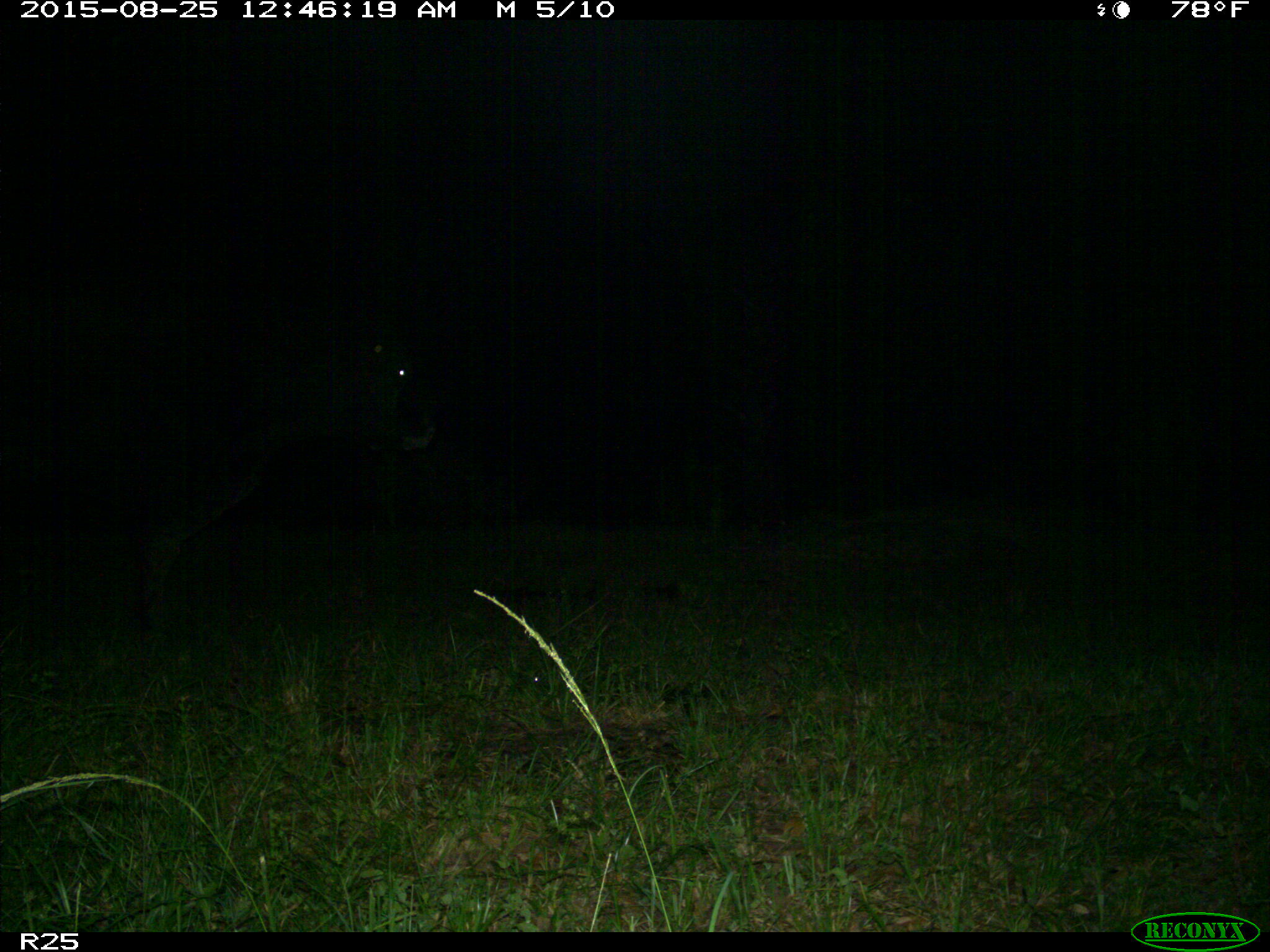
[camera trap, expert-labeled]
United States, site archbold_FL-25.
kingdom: Animalia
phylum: Chordata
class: Mammalia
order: Artiodactyla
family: Bovidae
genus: Bos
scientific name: Bos taurus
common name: domestic cow